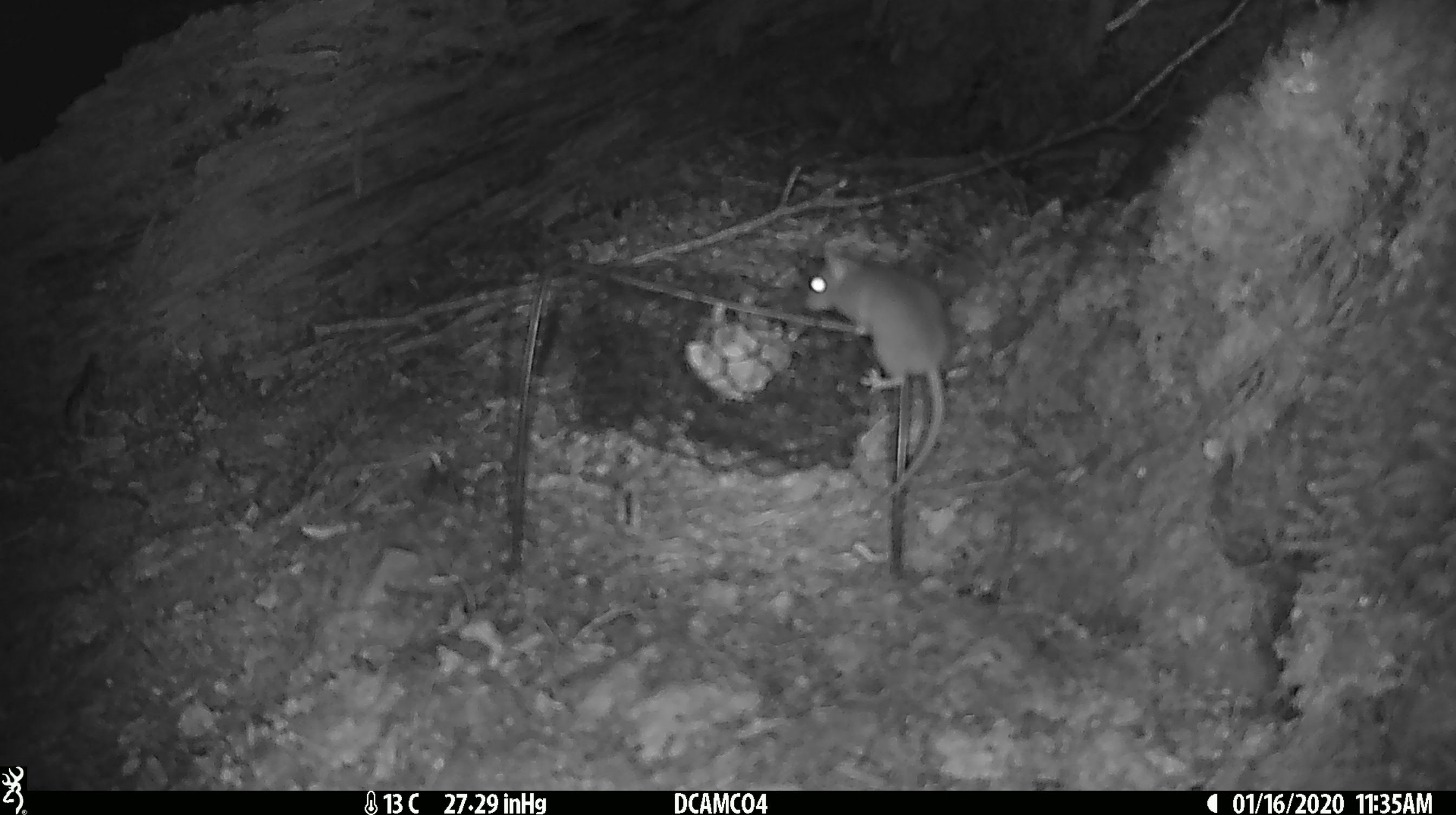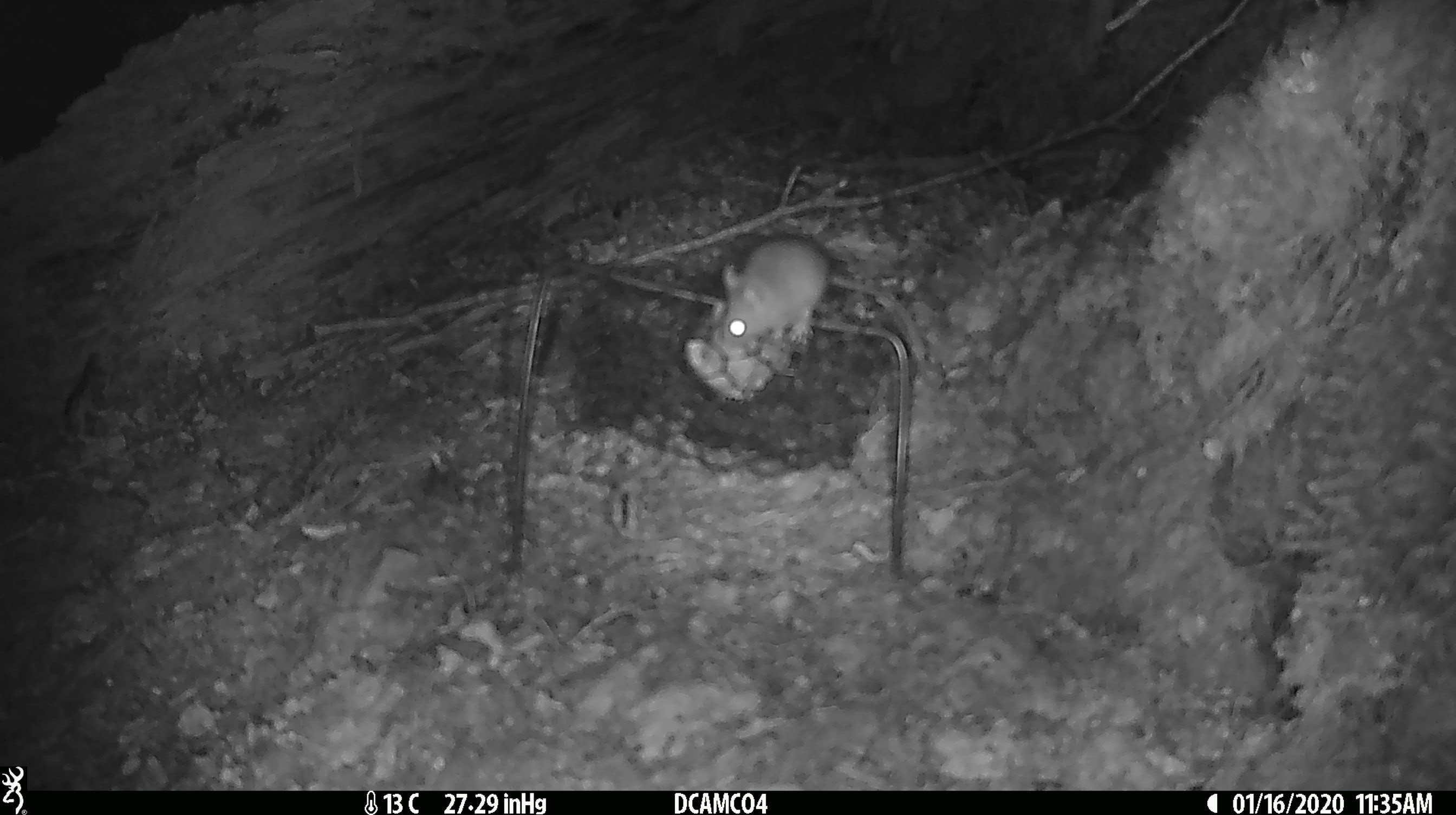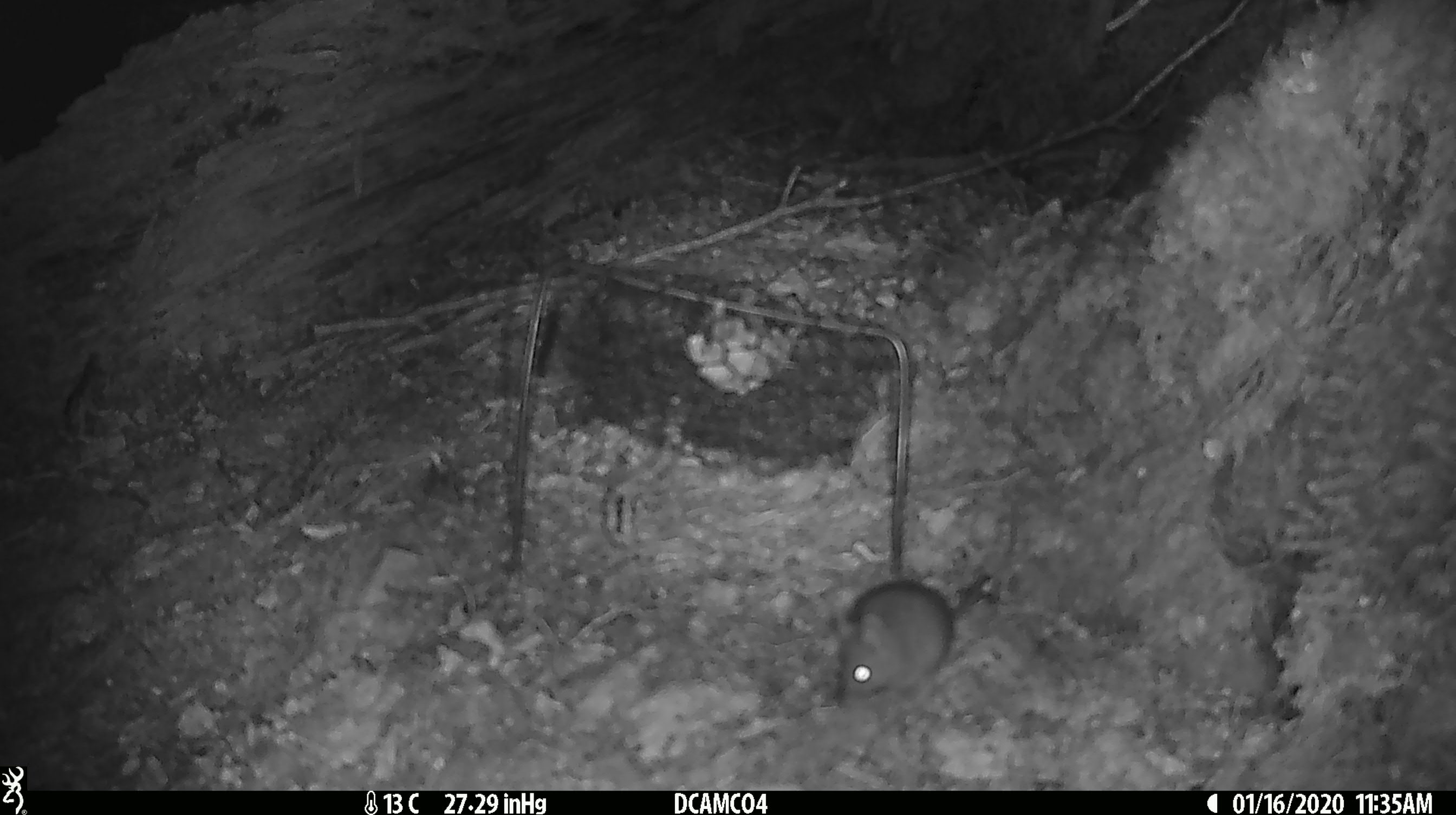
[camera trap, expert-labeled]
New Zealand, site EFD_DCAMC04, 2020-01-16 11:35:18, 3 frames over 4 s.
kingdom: Animalia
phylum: Chordata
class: Mammalia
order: Rodentia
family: Muridae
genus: Mus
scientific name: Mus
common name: mouse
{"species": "mouse (Mus)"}